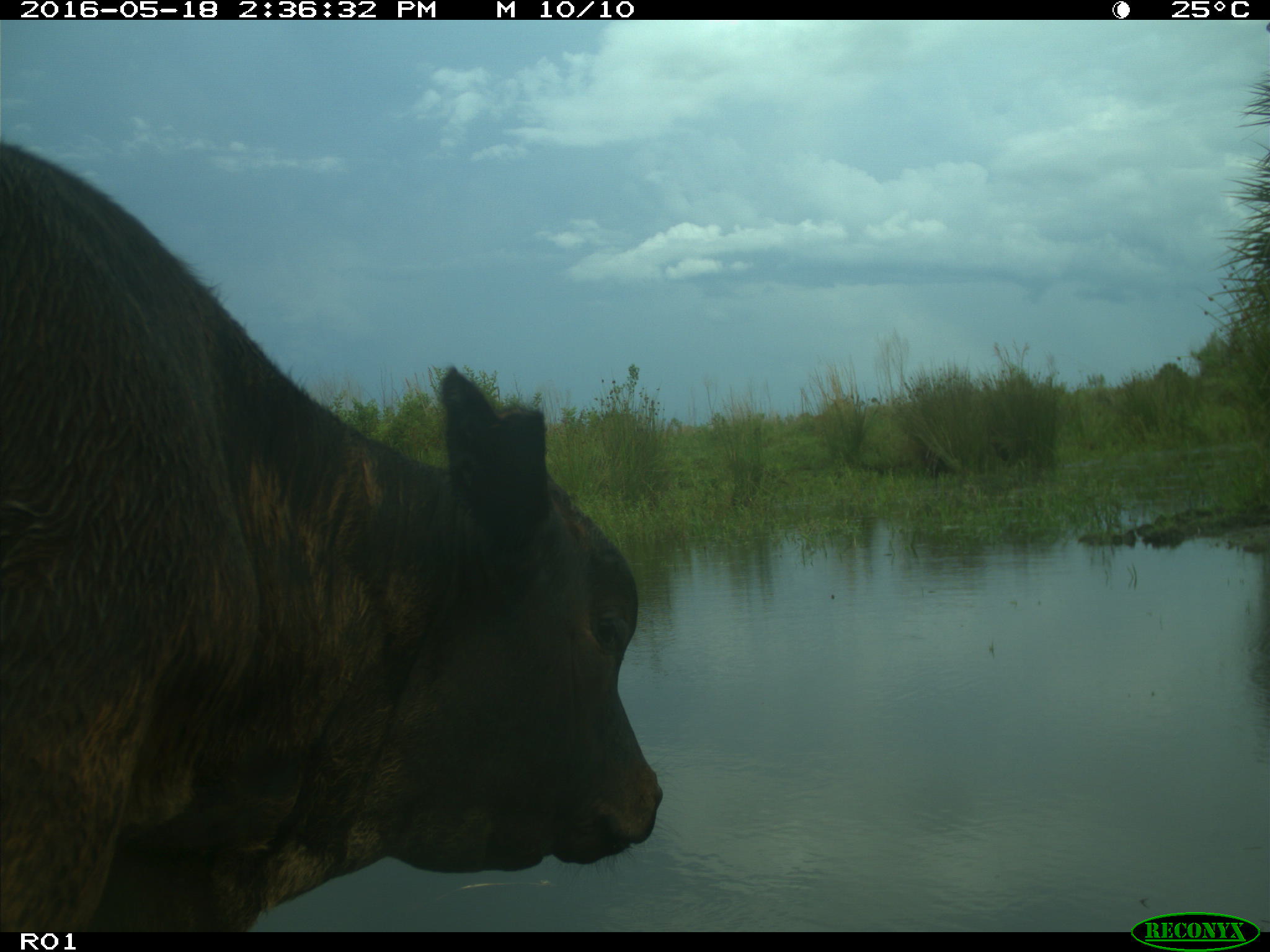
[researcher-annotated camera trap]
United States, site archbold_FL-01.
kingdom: Animalia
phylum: Chordata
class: Mammalia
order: Artiodactyla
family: Bovidae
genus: Bos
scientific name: Bos taurus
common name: domestic cow